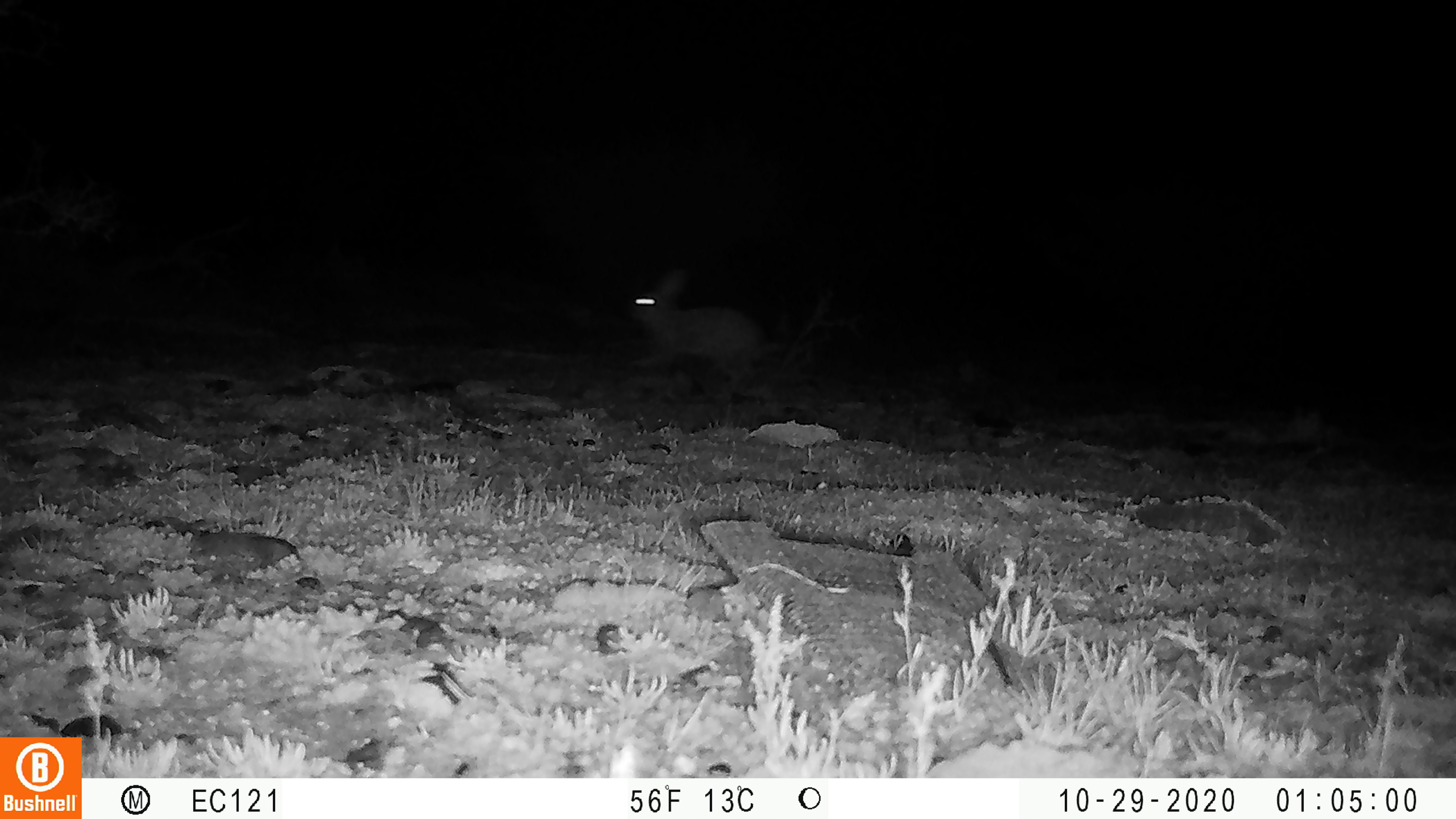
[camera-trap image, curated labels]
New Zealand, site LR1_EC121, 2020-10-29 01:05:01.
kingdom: Animalia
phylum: Chordata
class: Mammalia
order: Lagomorpha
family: Leporidae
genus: Oryctolagus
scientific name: Oryctolagus cuniculus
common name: european rabbit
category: rabbit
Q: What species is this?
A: Rabbit (european rabbit) (Oryctolagus cuniculus).